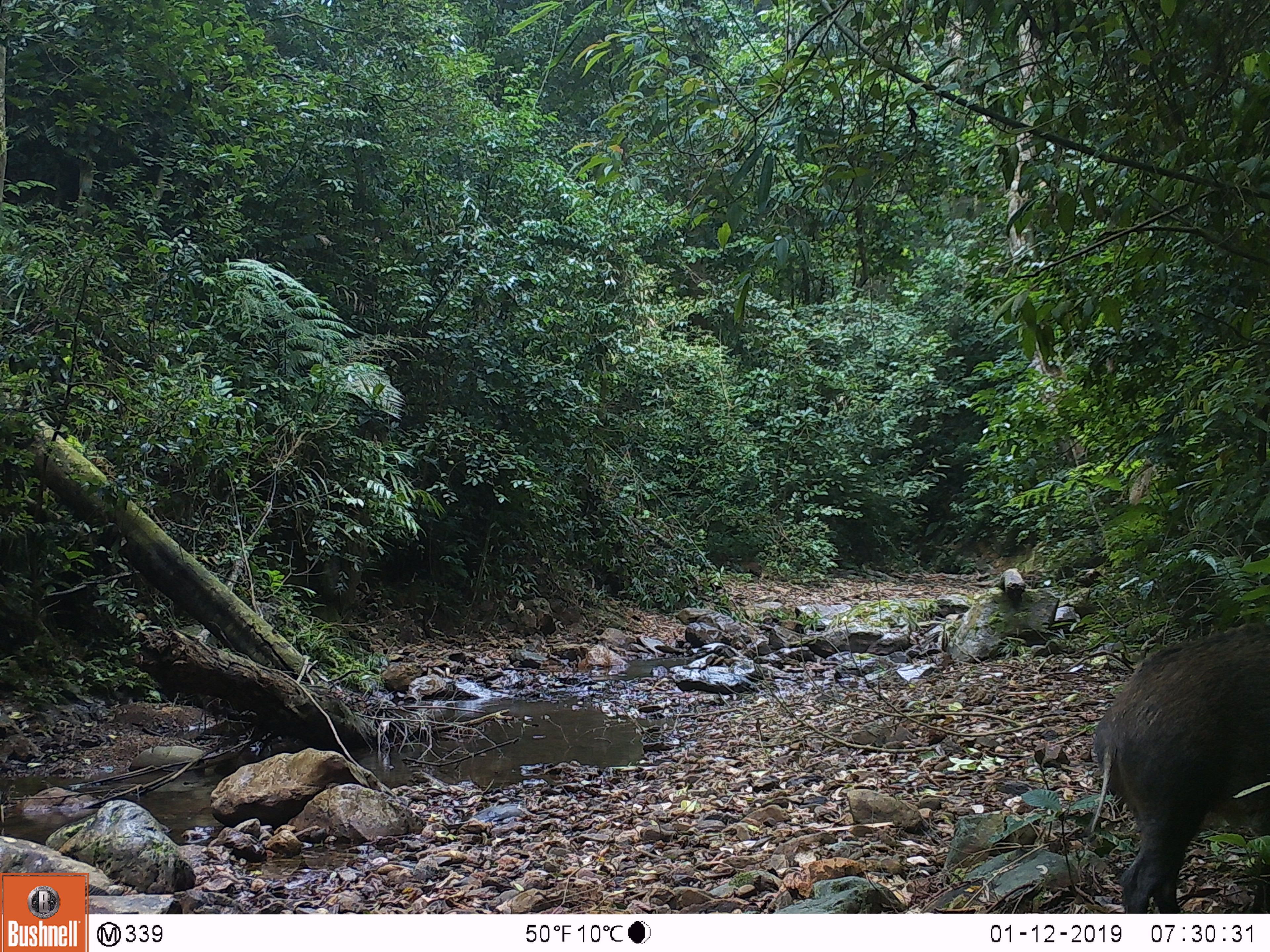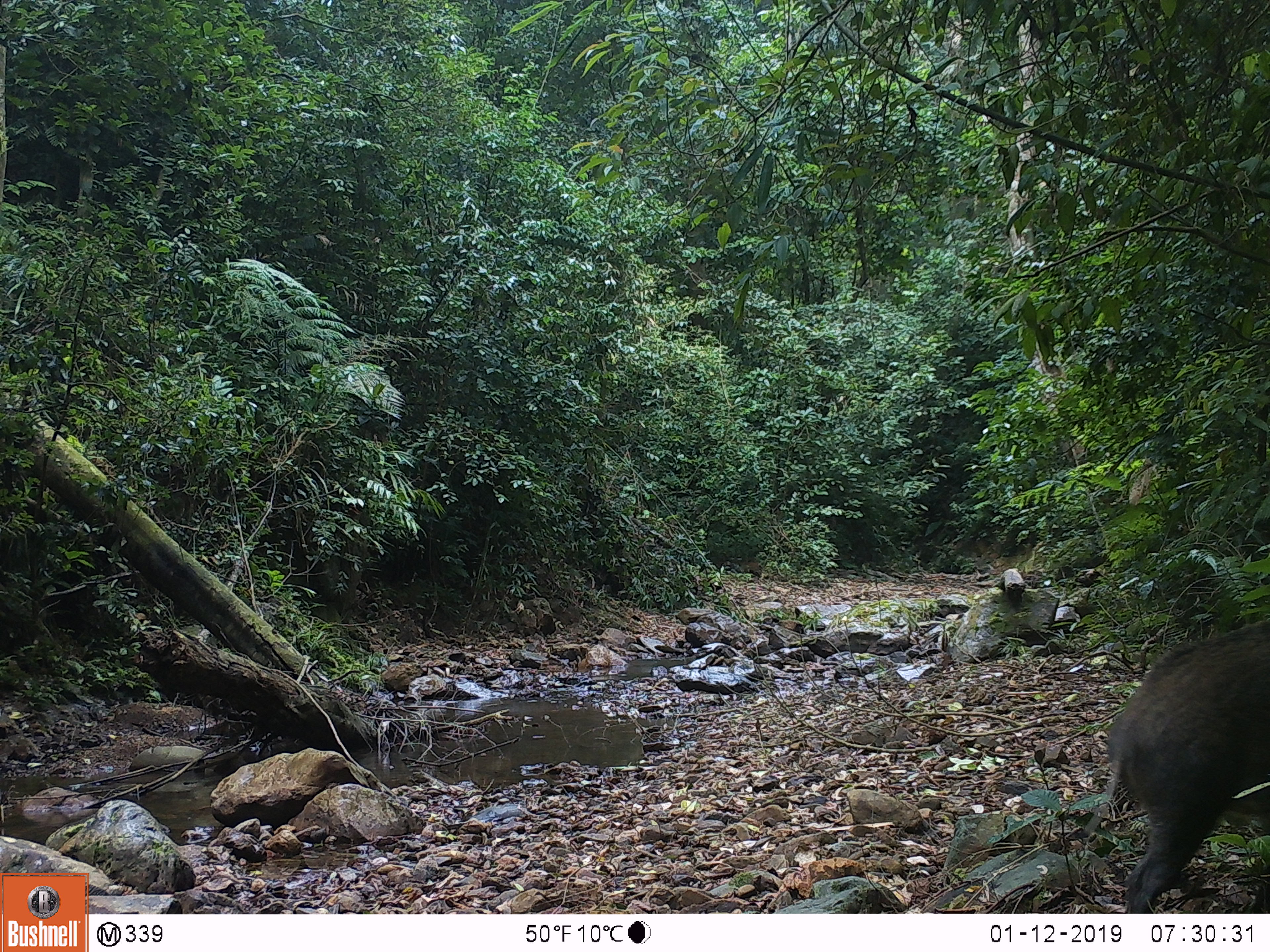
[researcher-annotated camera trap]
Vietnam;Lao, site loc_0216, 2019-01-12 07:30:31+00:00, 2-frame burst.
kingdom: Animalia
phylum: Chordata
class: Mammalia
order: Artiodactyla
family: Suidae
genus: Sus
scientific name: Sus scrofa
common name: eurasian wild pig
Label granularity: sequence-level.